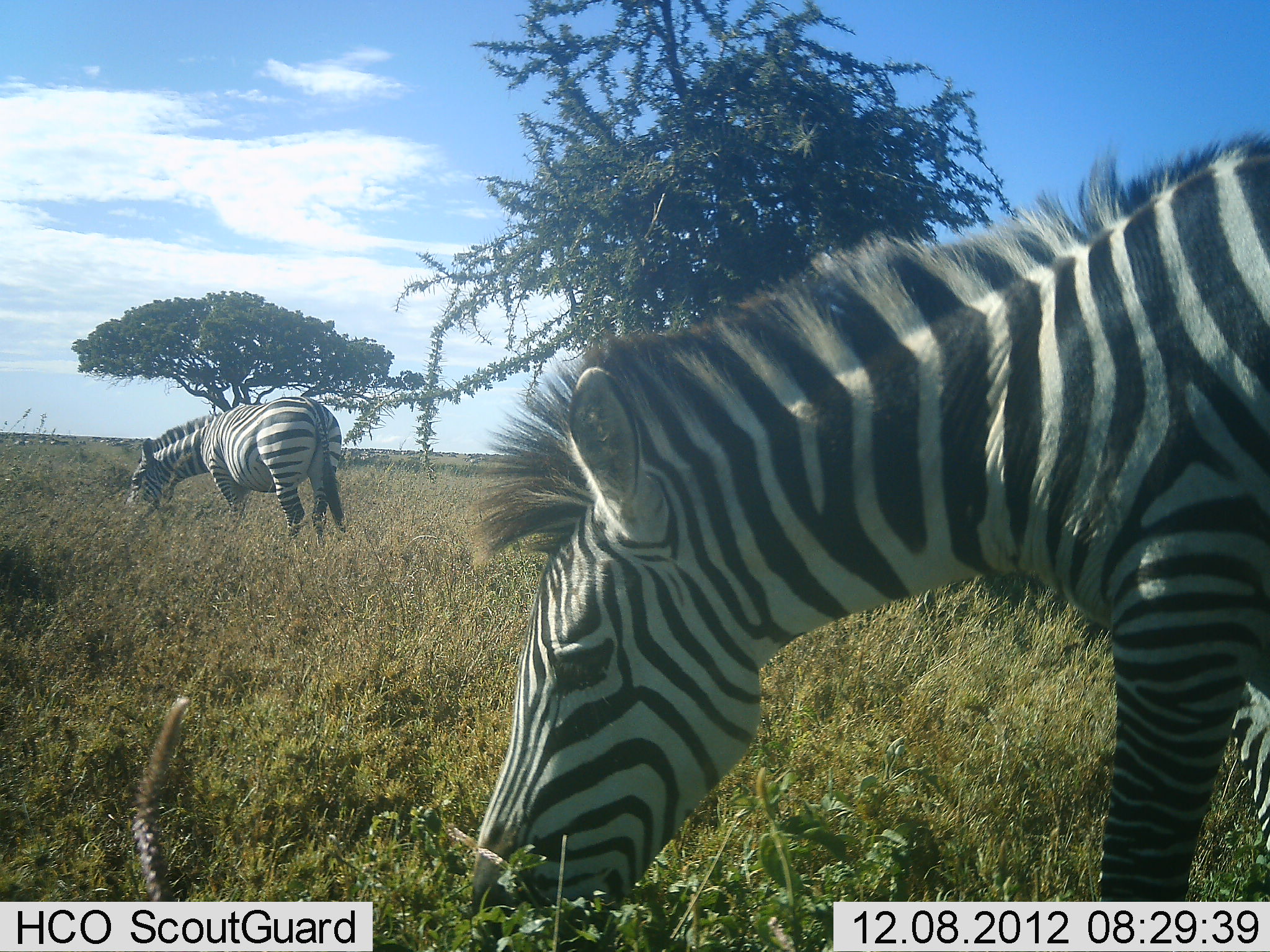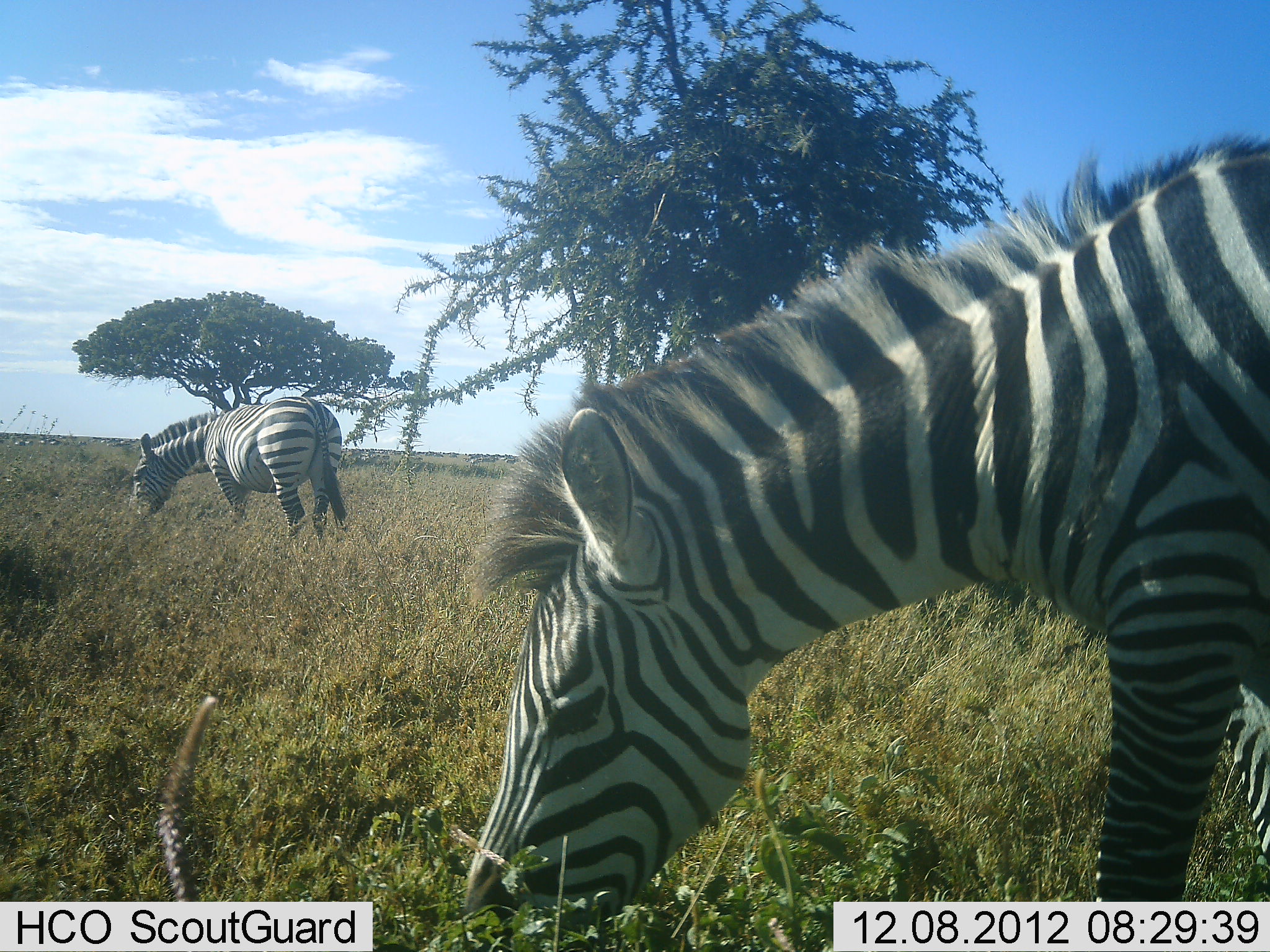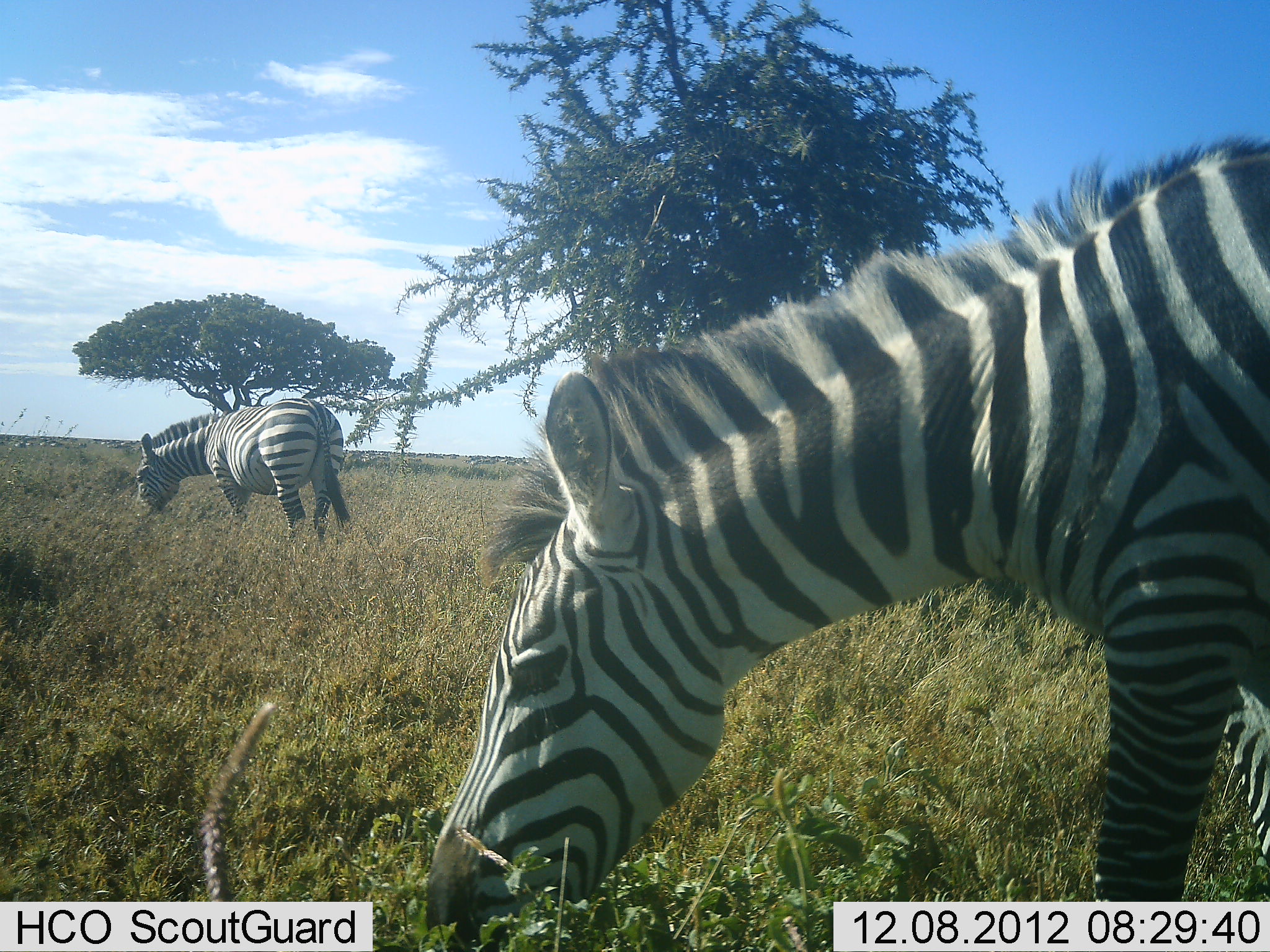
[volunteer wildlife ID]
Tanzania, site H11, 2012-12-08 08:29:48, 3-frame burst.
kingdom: Animalia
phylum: Chordata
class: Mammalia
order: Perissodactyla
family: Equidae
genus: Equus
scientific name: Equus quagga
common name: plains zebra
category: zebra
Zebra (plains zebra) (Equus quagga), count 2. Behavior (volunteer vote fractions): standing 40%, resting 0%, moving 0%, interacting 0%. Young present (vote fraction): 0%. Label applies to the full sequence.